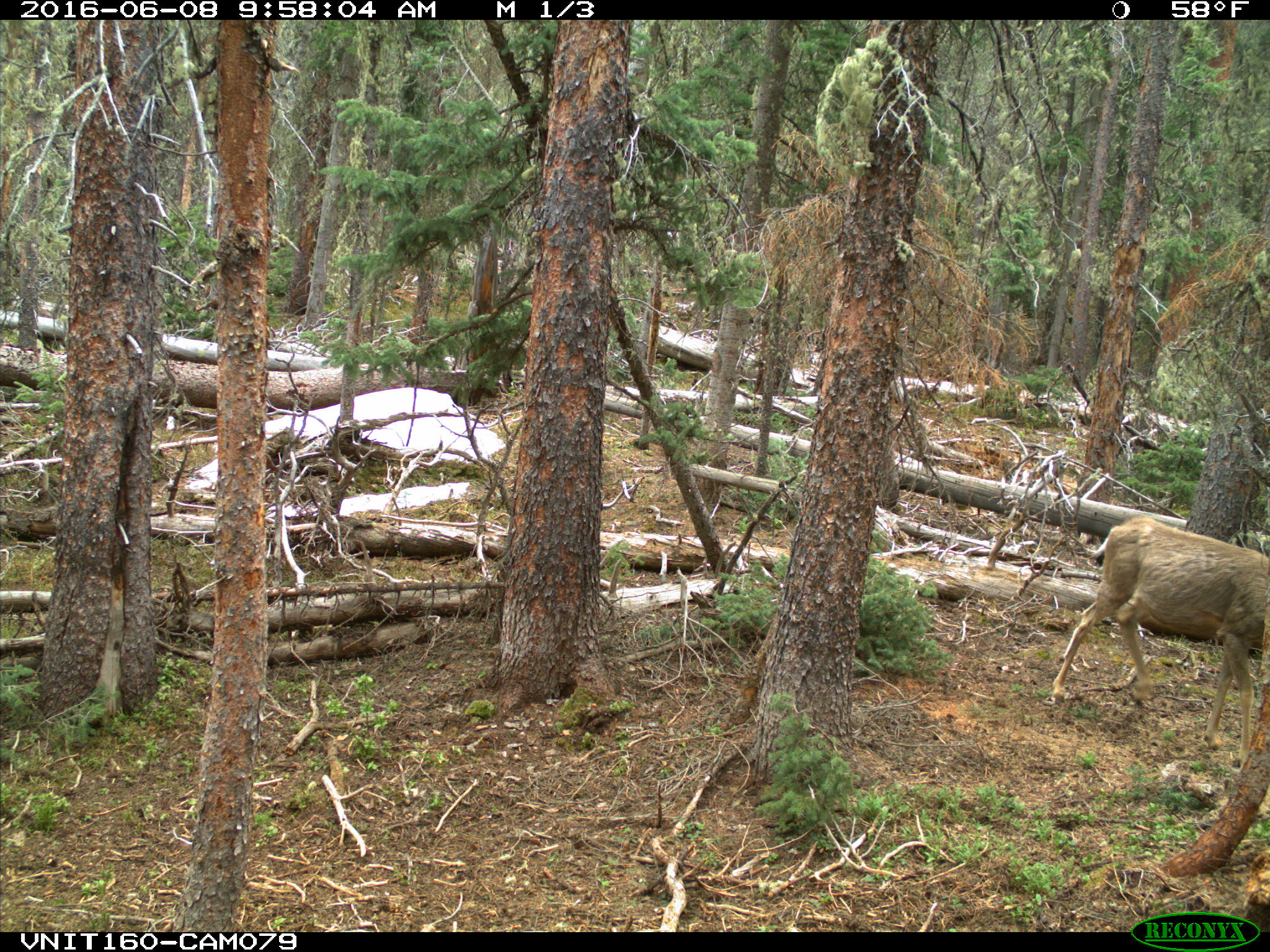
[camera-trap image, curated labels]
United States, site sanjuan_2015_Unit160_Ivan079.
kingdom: Animalia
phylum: Chordata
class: Mammalia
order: Artiodactyla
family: Cervidae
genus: Odocoileus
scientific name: Odocoileus hemionus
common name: mule deer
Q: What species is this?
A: Odocoileus hemionus (mule deer).